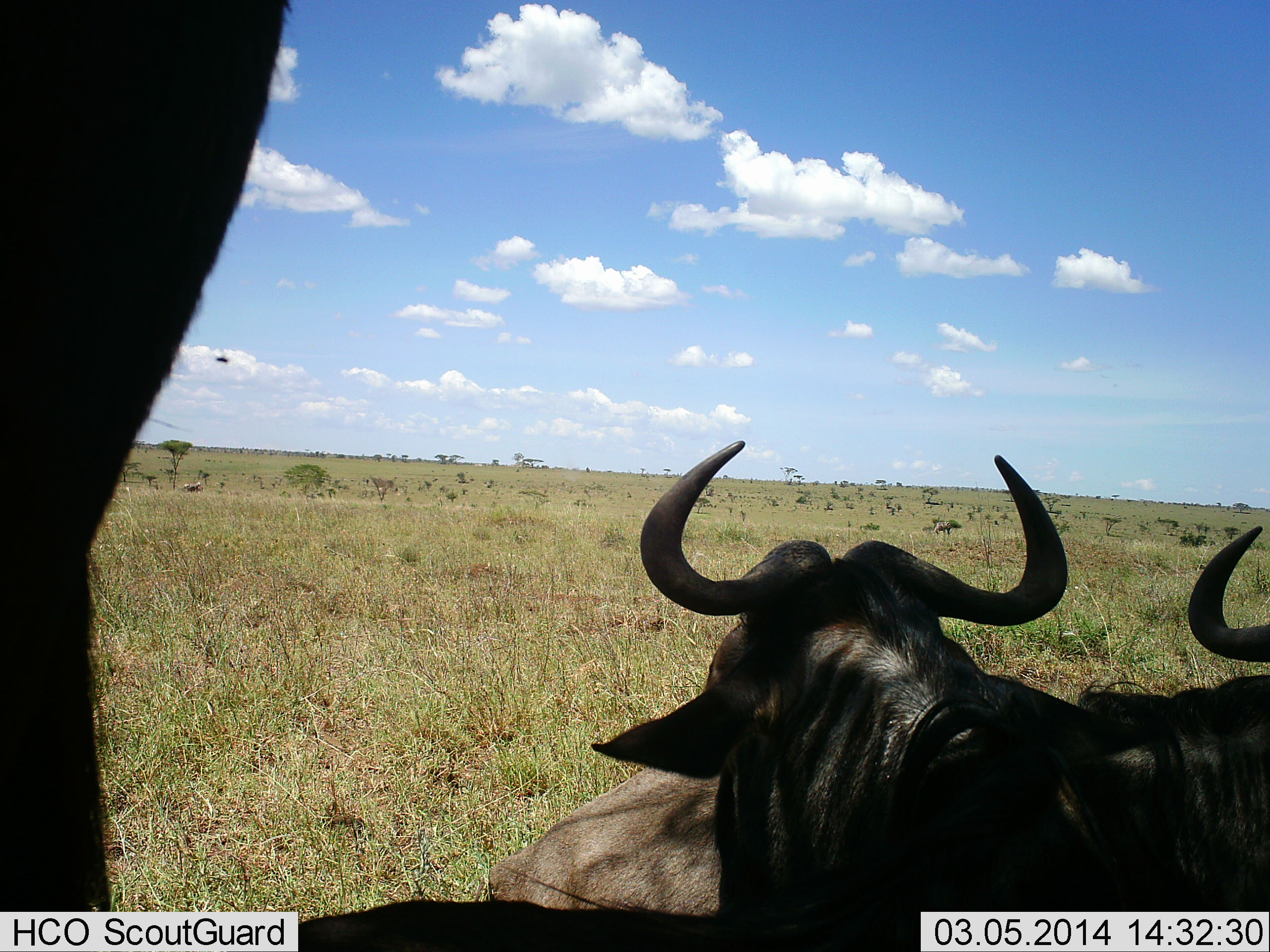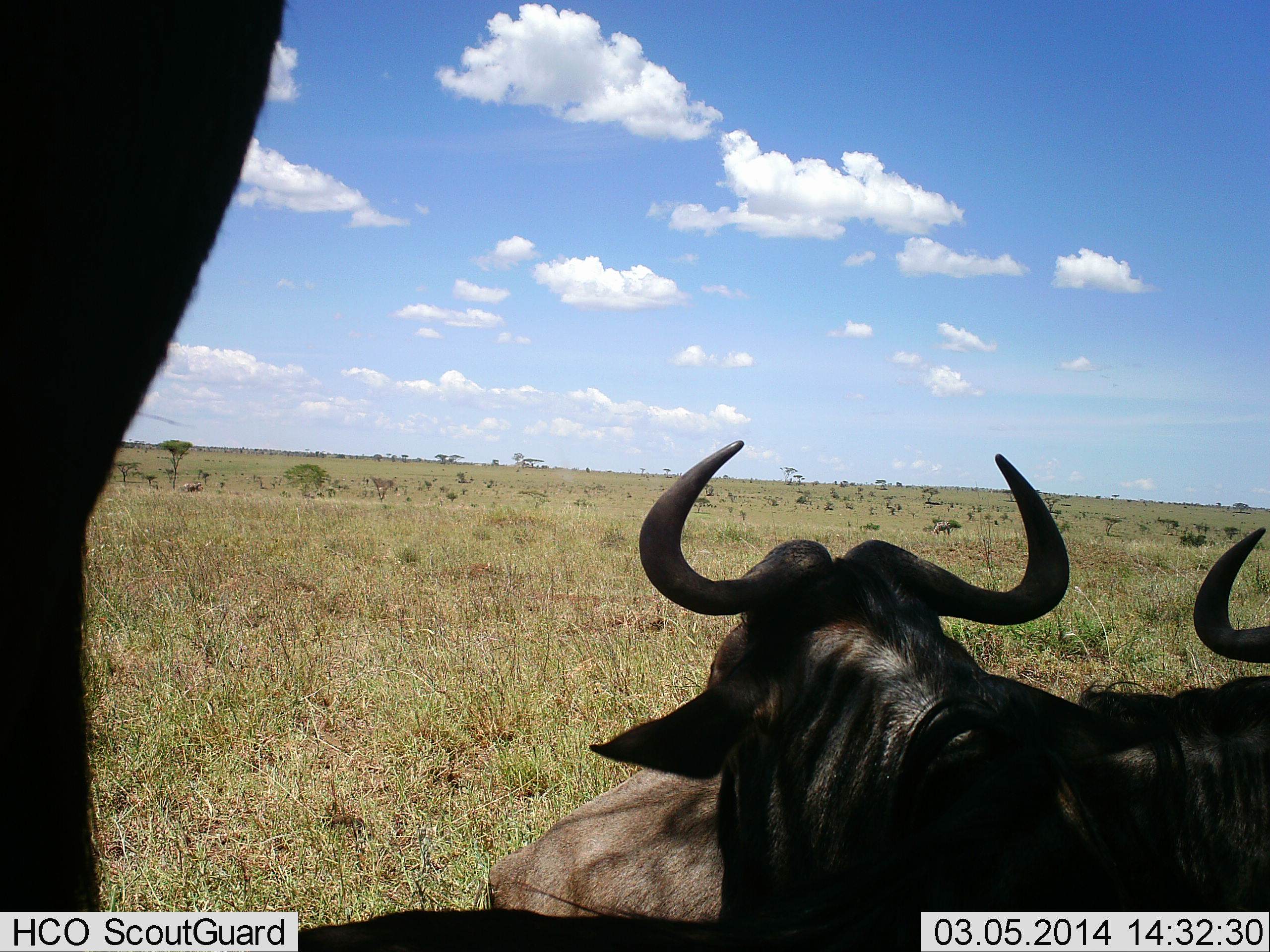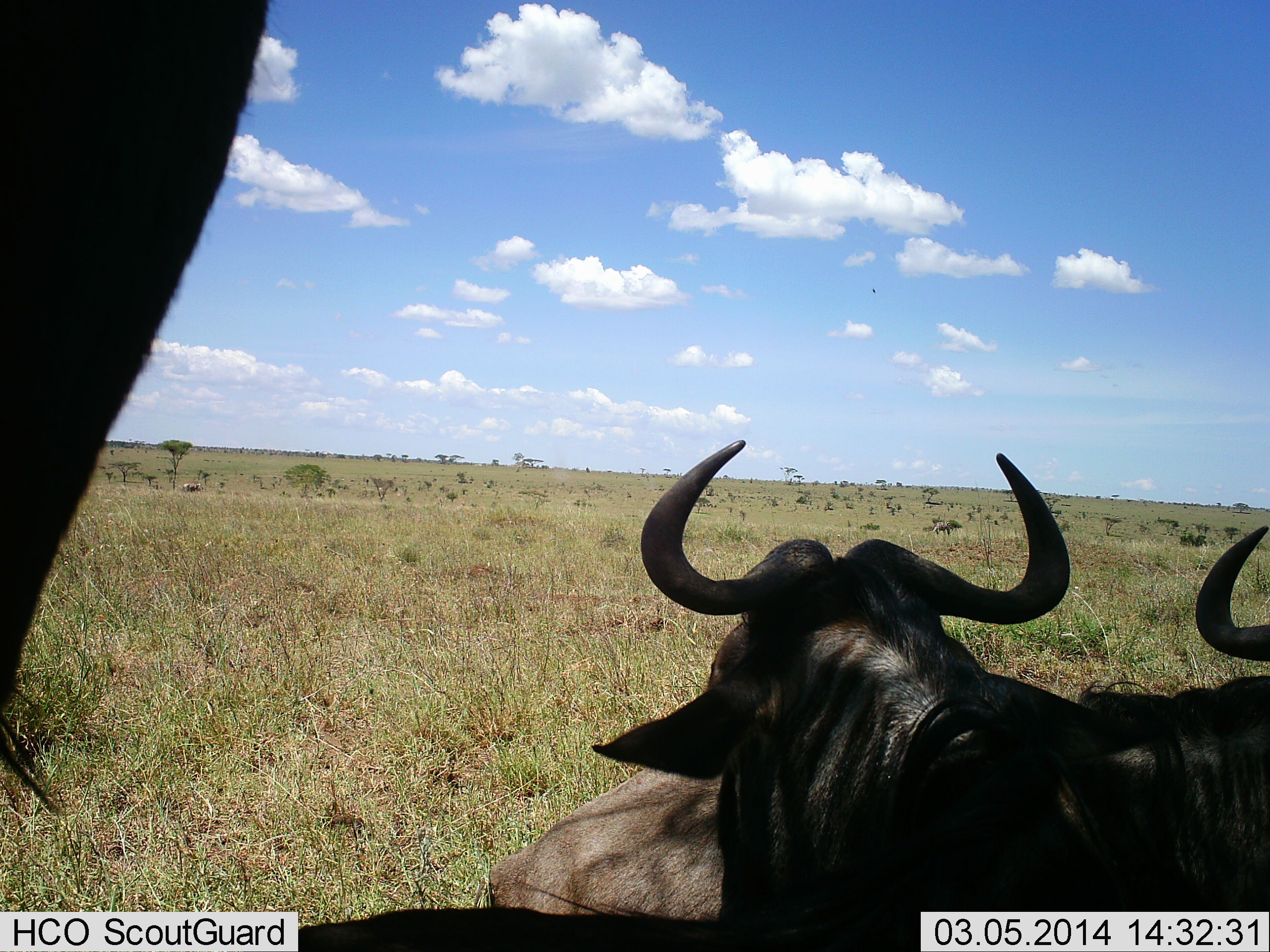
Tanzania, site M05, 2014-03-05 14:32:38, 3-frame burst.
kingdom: Animalia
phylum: Chordata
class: Mammalia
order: Artiodactyla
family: Bovidae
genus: Connochaetes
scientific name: Connochaetes taurinus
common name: blue wildebeest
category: wildebeest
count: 3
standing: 83%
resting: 83%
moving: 0%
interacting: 8%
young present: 0%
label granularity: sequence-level